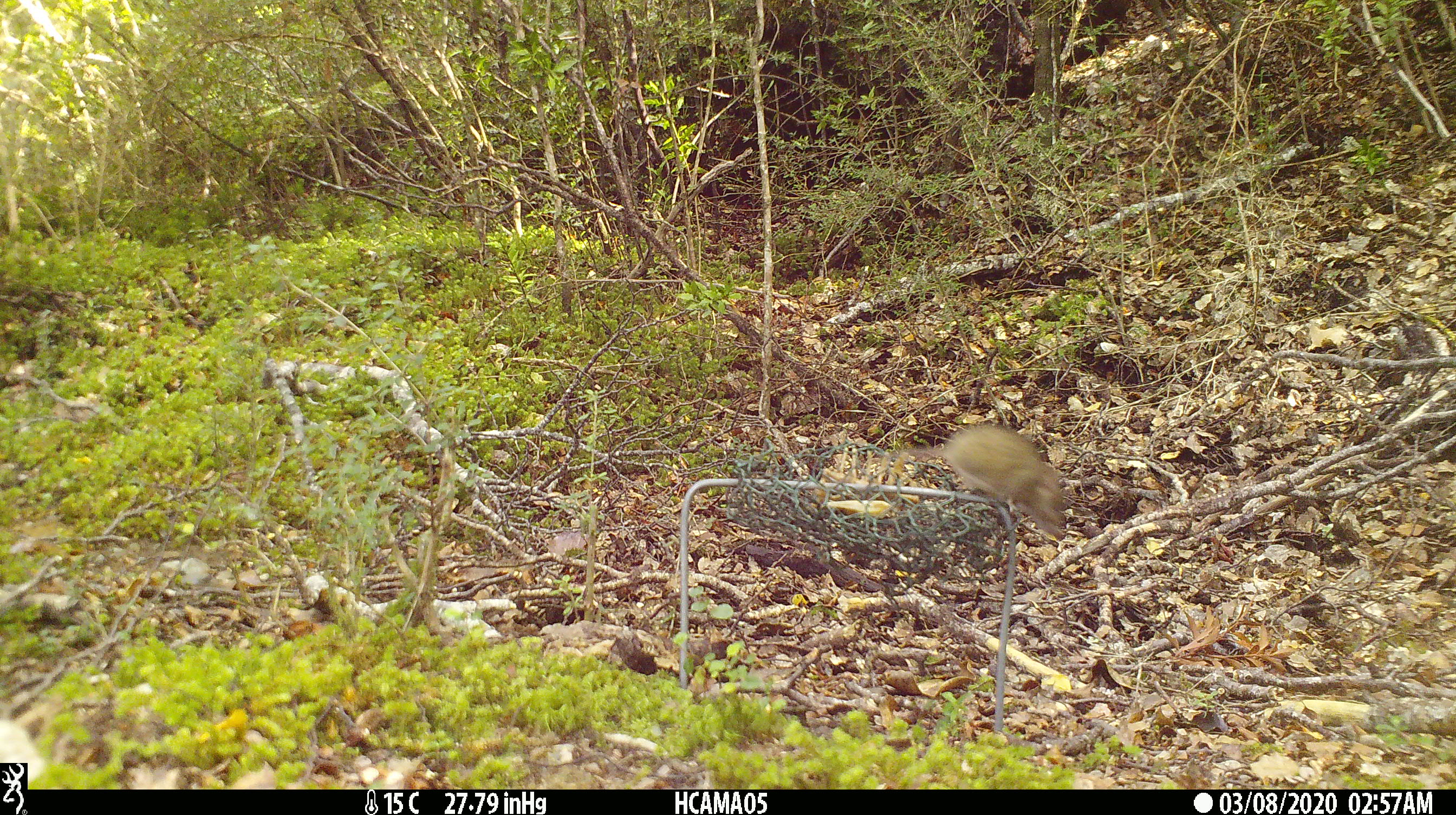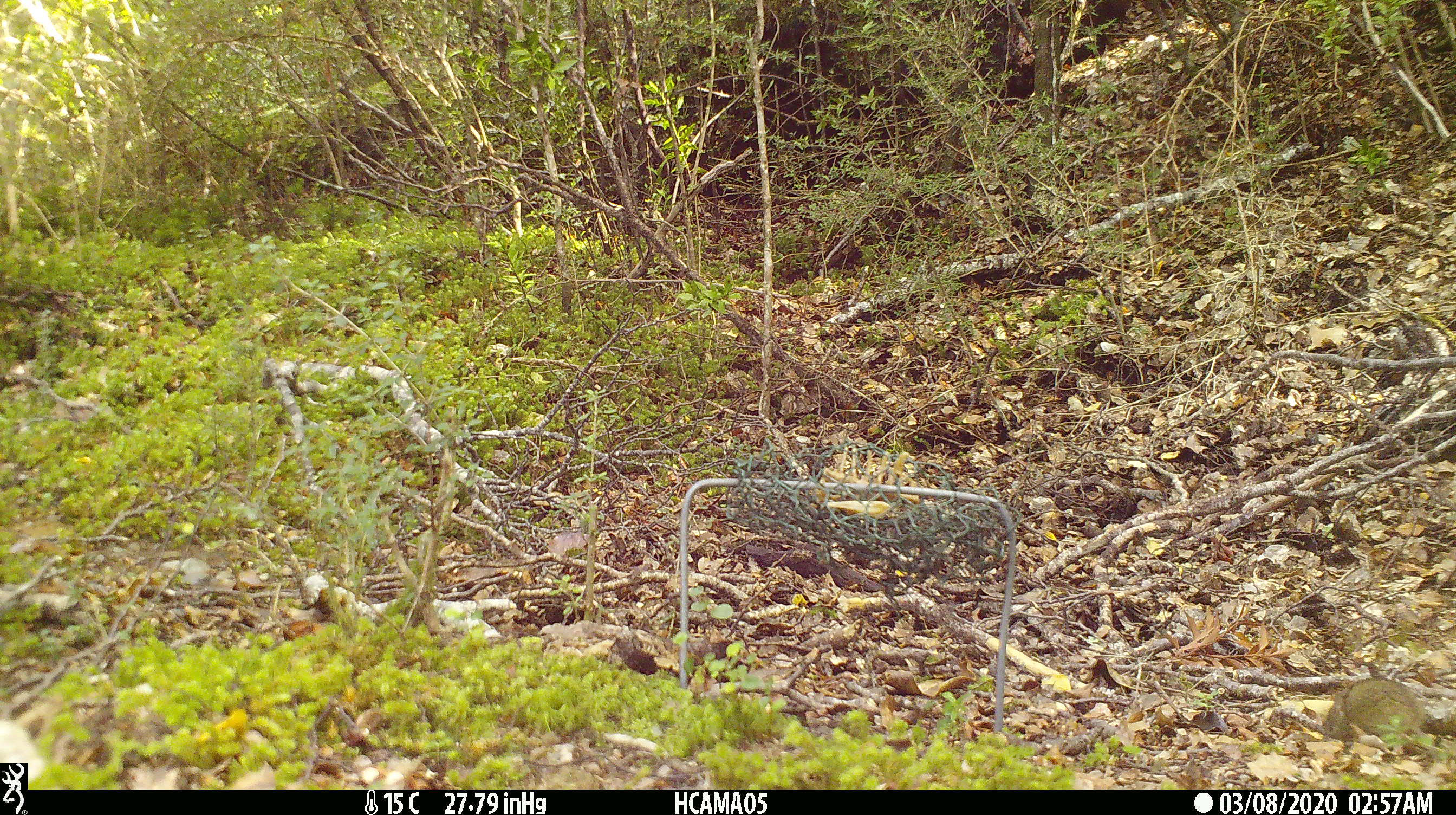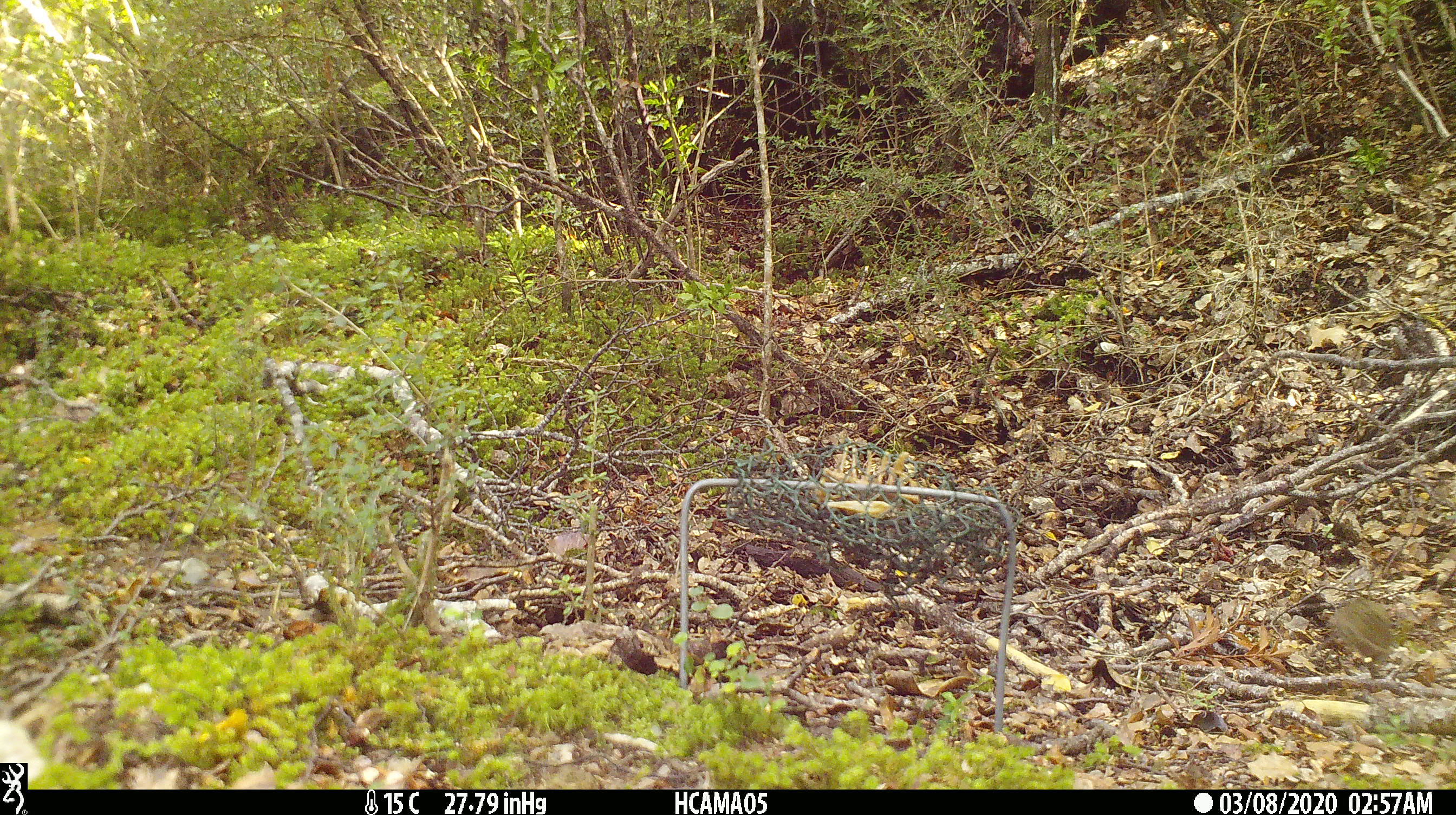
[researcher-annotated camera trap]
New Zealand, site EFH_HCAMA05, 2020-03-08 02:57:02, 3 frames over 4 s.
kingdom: Animalia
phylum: Chordata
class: Mammalia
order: Rodentia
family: Muridae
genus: Mus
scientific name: Mus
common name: mouse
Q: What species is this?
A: Mouse (Mus).